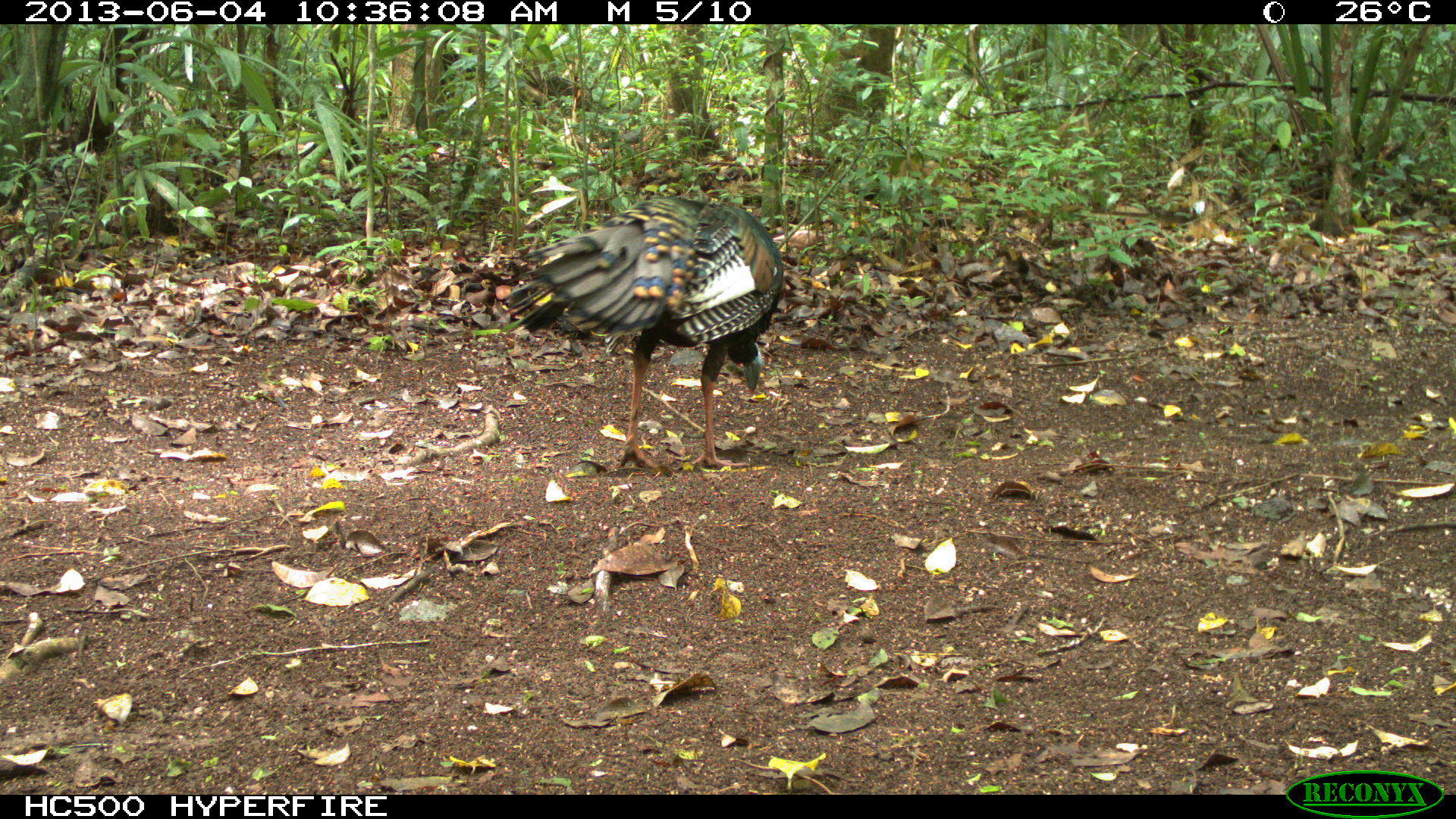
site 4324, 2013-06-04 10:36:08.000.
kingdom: Animalia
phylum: Chordata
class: Aves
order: Galliformes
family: Phasianidae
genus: Meleagris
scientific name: Meleagris ocellata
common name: ocellated turkey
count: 1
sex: male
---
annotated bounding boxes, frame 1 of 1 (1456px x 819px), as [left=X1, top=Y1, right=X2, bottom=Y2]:
meleagris ocellata: [left=501, top=194, right=783, bottom=468]